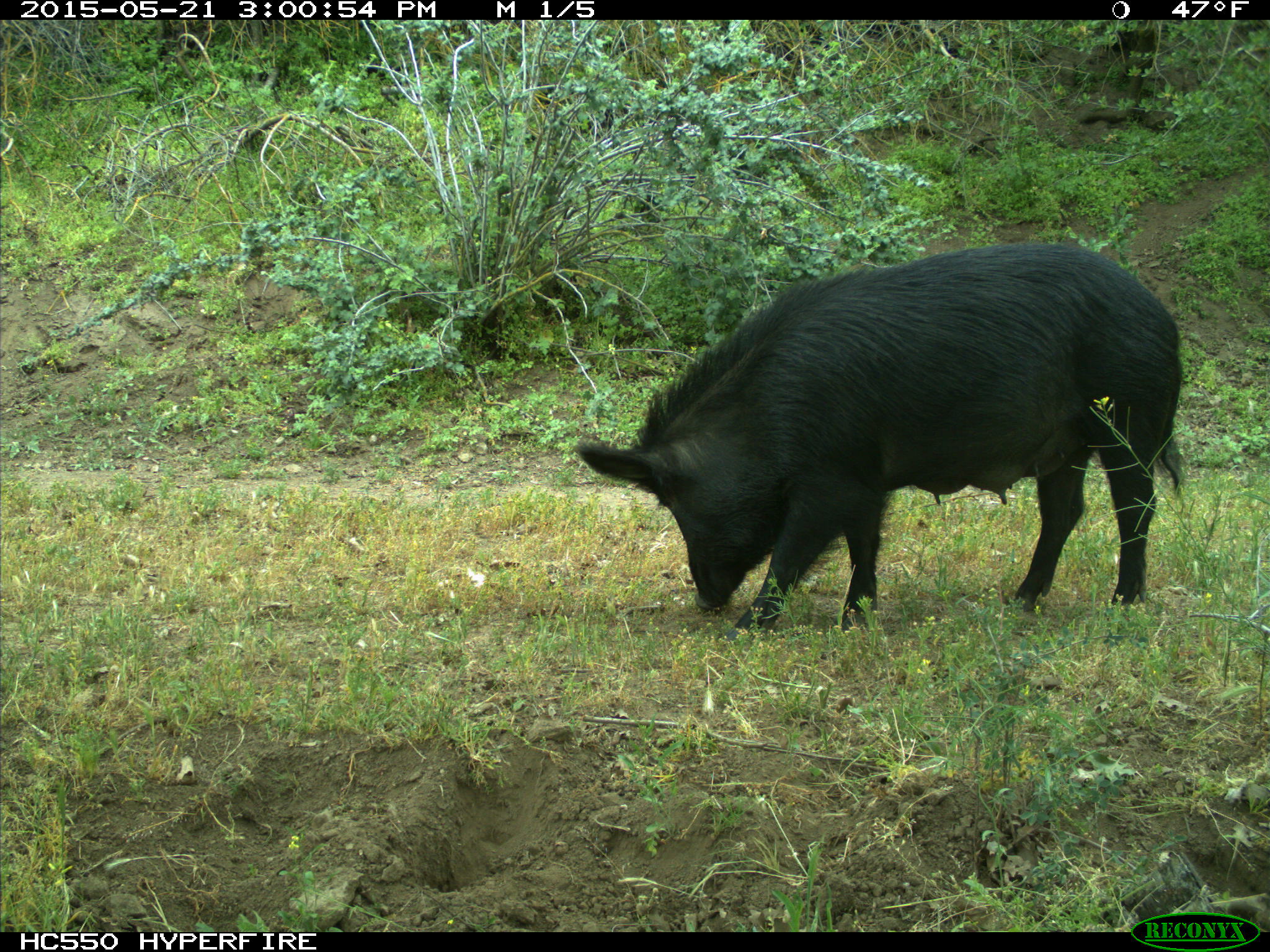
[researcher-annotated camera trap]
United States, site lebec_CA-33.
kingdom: Animalia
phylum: Chordata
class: Mammalia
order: Artiodactyla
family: Suidae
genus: Sus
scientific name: Sus scrofa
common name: wild boar